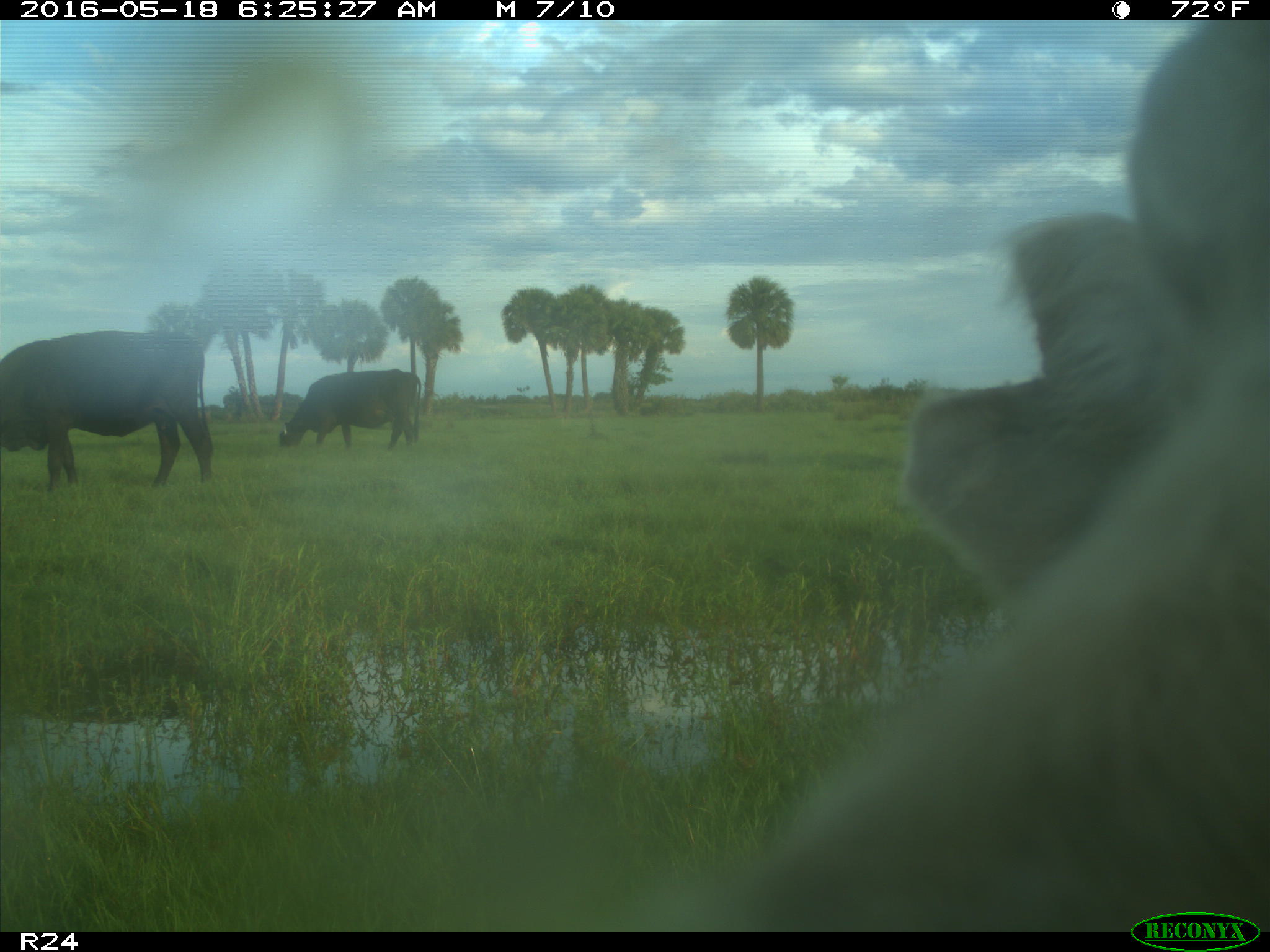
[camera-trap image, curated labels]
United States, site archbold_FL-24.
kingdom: Animalia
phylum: Chordata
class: Mammalia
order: Artiodactyla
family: Bovidae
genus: Bos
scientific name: Bos taurus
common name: domestic cow